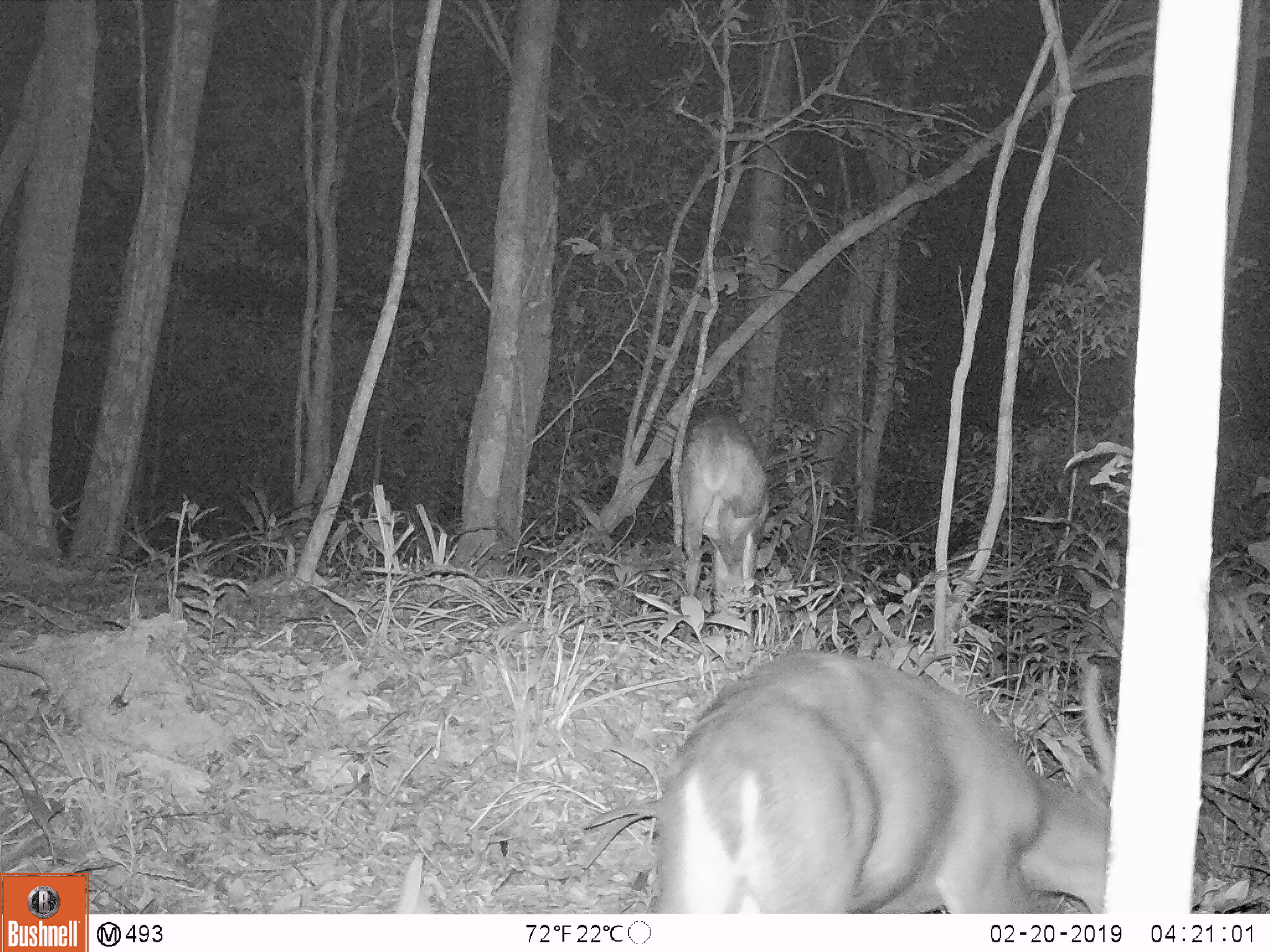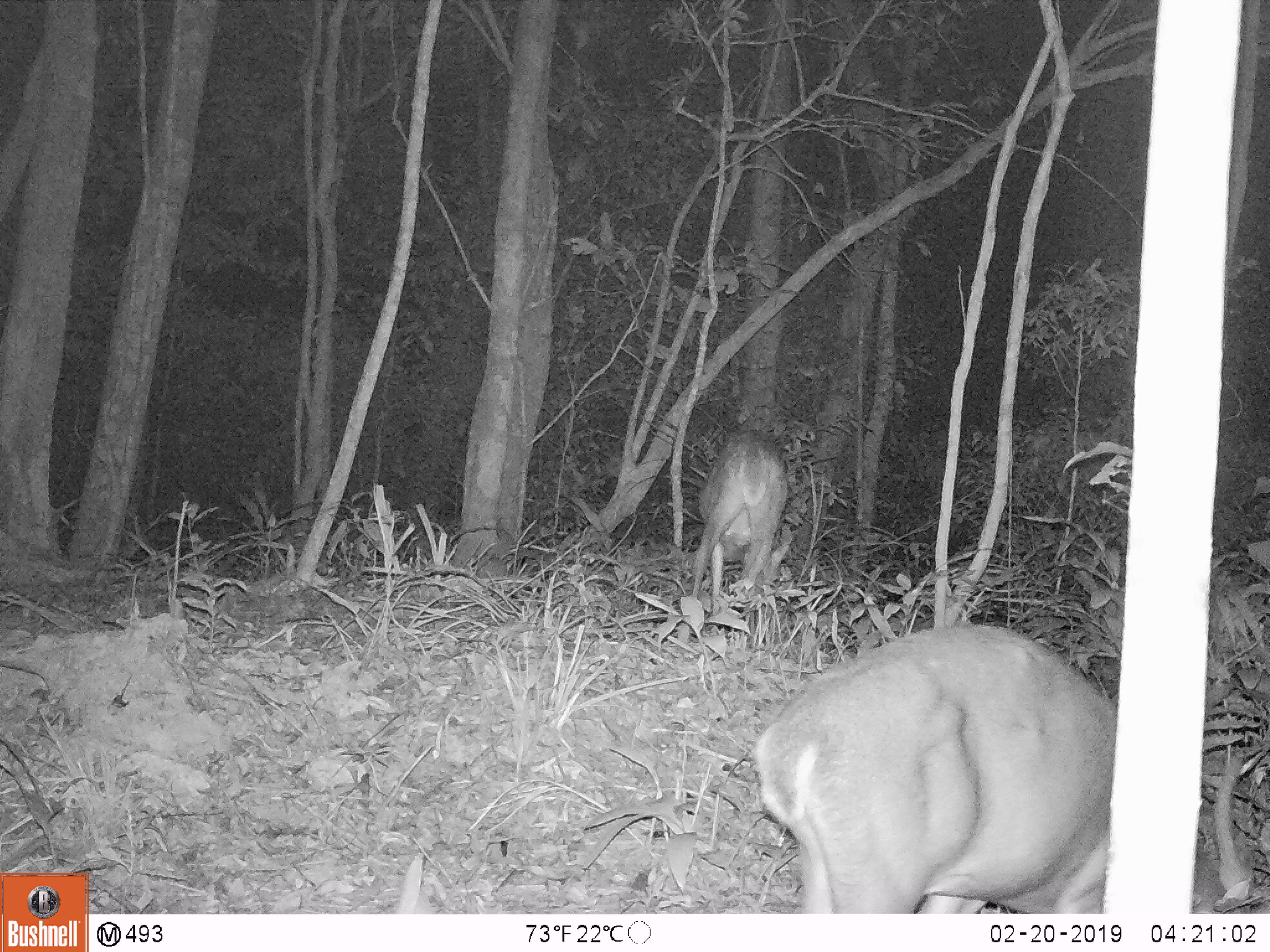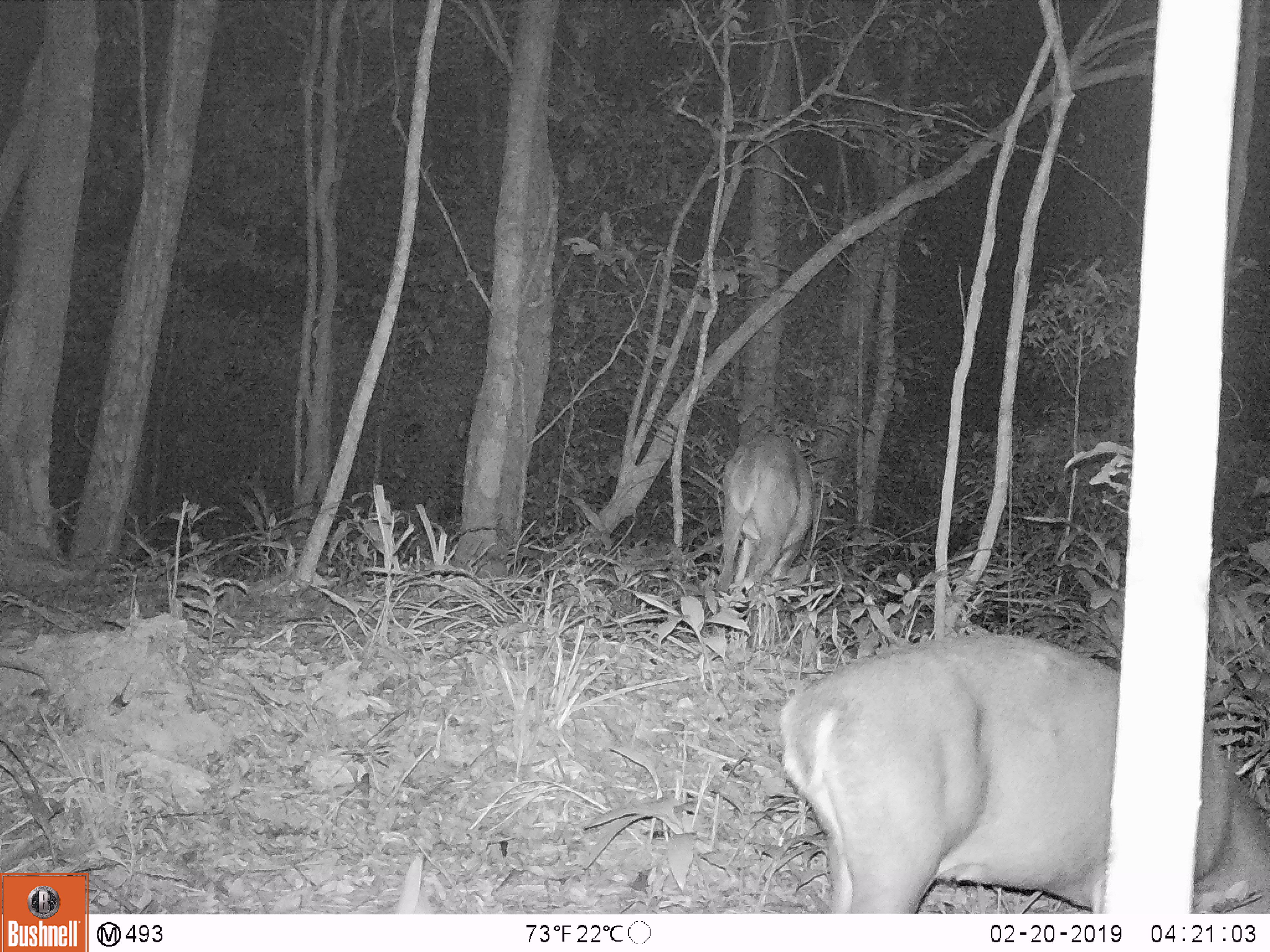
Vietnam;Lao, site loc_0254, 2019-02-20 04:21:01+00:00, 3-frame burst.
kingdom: Animalia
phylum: Chordata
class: Mammalia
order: Artiodactyla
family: Cervidae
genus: Muntiacus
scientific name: Muntiacus vuquangensis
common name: large-antlered muntjac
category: large antlered muntjac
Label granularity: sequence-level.